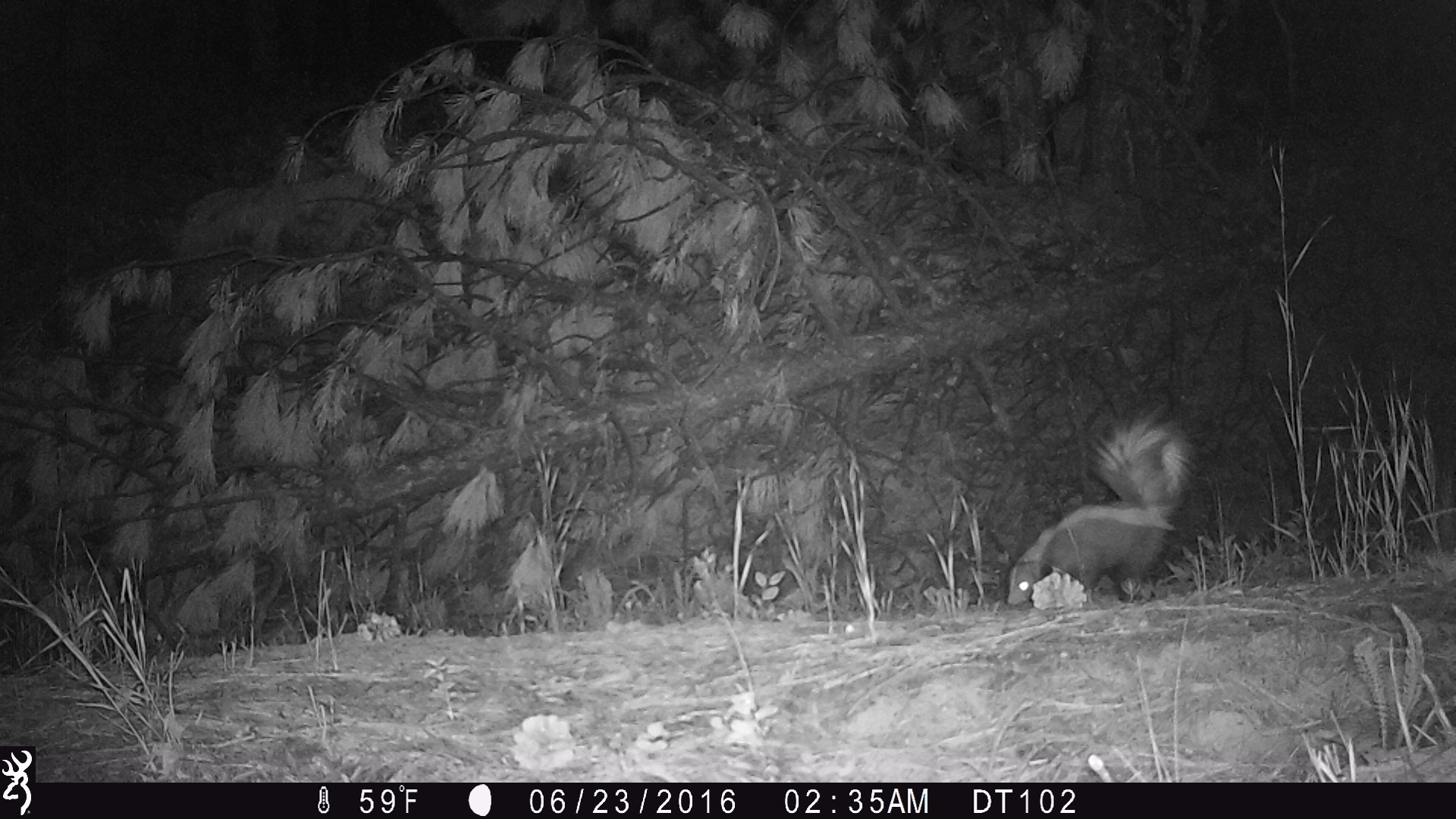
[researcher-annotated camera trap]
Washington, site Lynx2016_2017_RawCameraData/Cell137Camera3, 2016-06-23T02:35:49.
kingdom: Animalia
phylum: Chordata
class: Mammalia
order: Carnivora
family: Mephitidae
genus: Mephitis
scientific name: Mephitis mephitis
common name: striped skunk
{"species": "Mephitis mephitis (striped skunk)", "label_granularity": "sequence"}